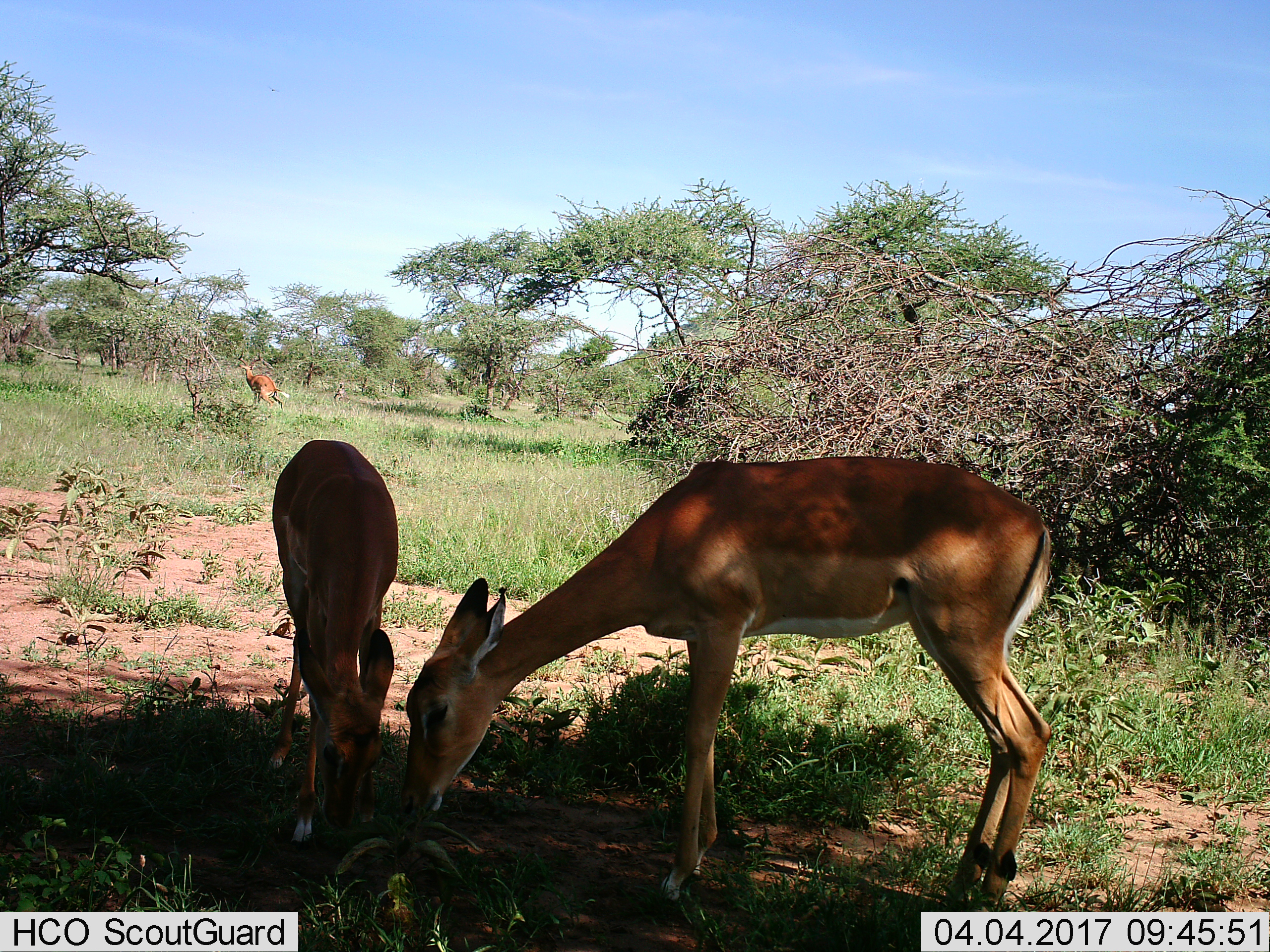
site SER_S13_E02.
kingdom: Animalia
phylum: Chordata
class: Mammalia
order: Artiodactyla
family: Bovidae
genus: Aepyceros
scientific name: Aepyceros melampus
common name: impala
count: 3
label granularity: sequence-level